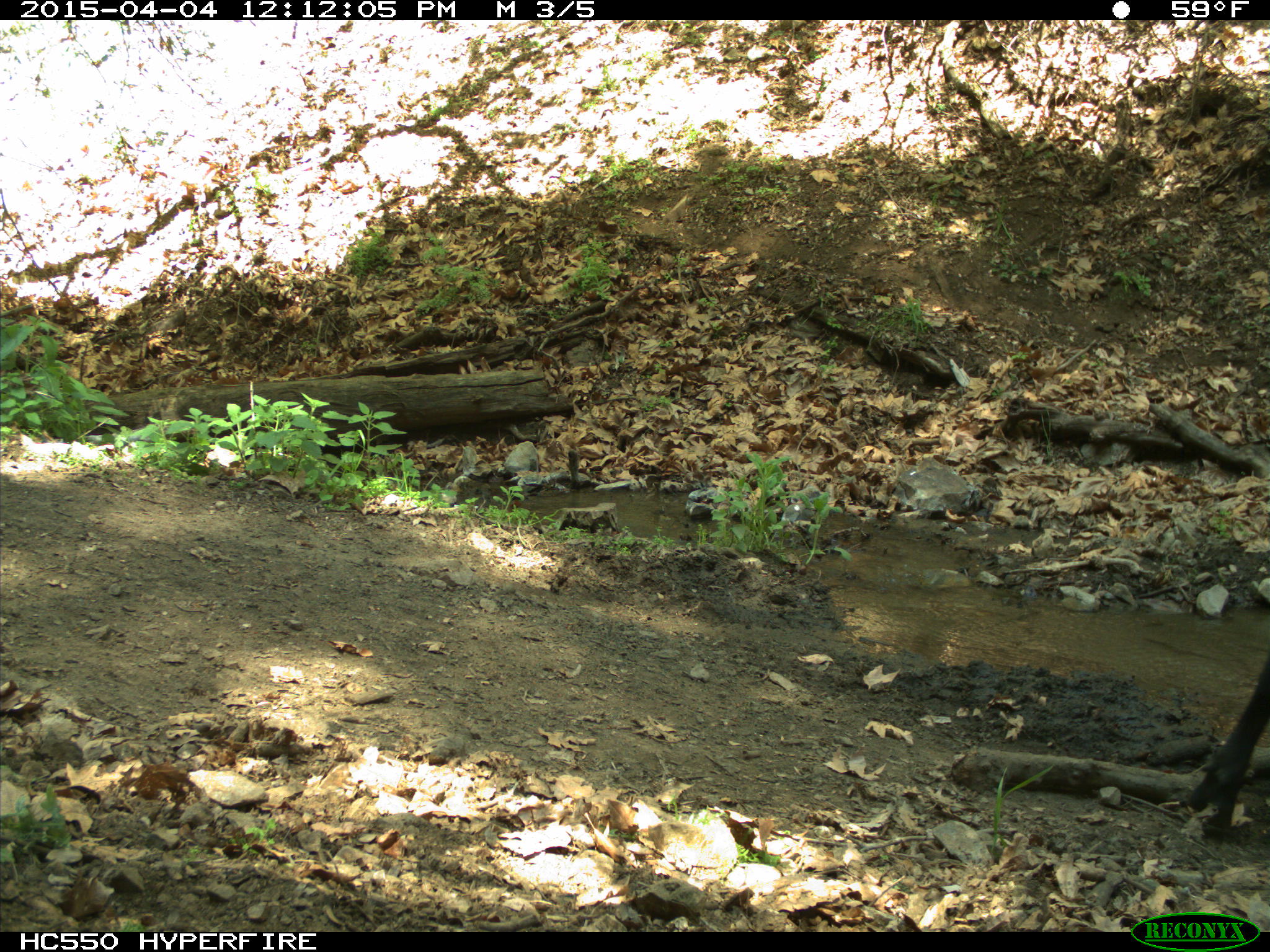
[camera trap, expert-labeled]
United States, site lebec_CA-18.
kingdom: Animalia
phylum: Chordata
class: Mammalia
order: Artiodactyla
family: Bovidae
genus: Bos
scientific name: Bos taurus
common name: domestic cow